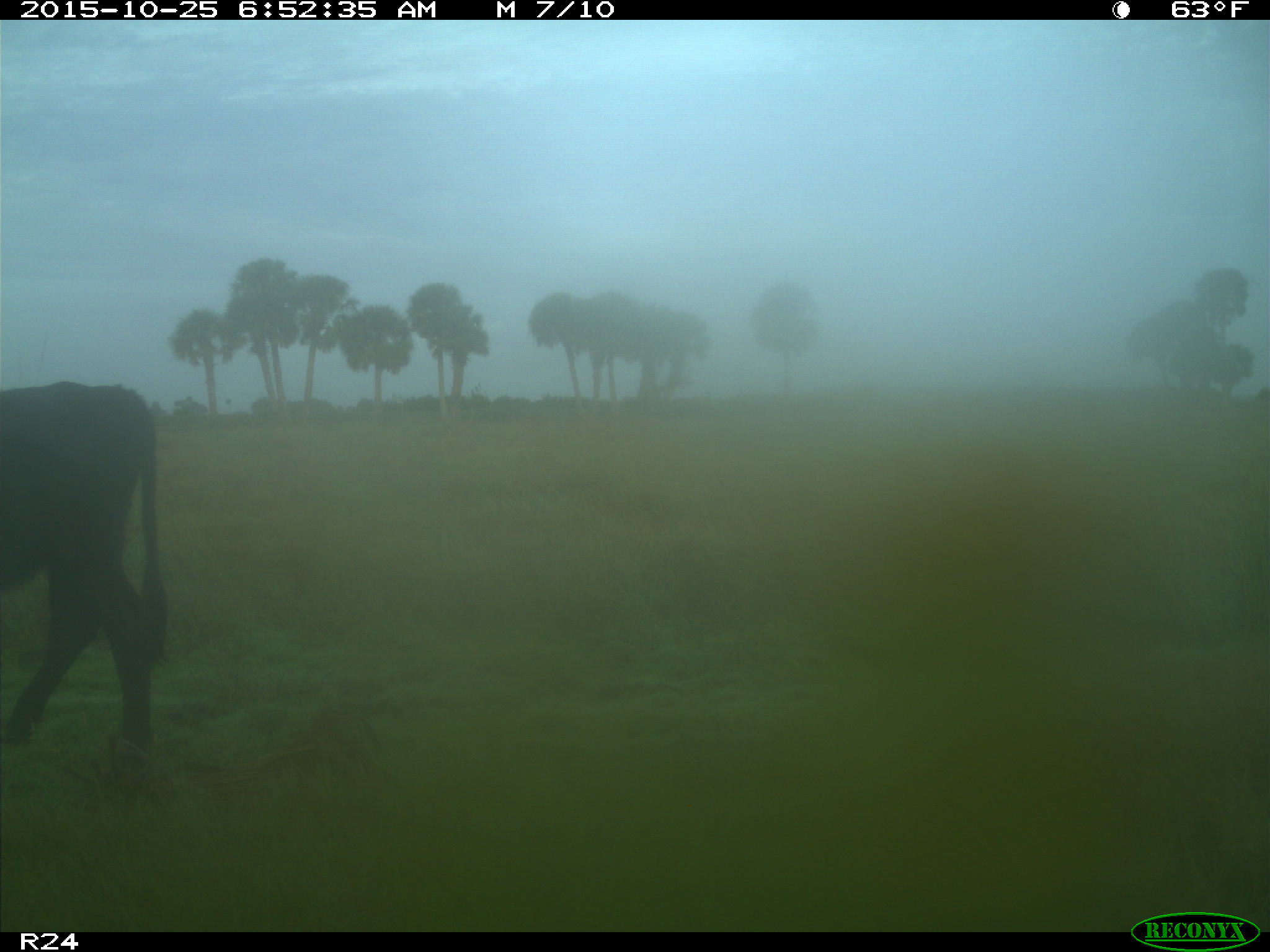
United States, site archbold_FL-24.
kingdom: Animalia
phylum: Chordata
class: Mammalia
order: Artiodactyla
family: Bovidae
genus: Bos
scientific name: Bos taurus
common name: domestic cow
Bos taurus (domestic cow).